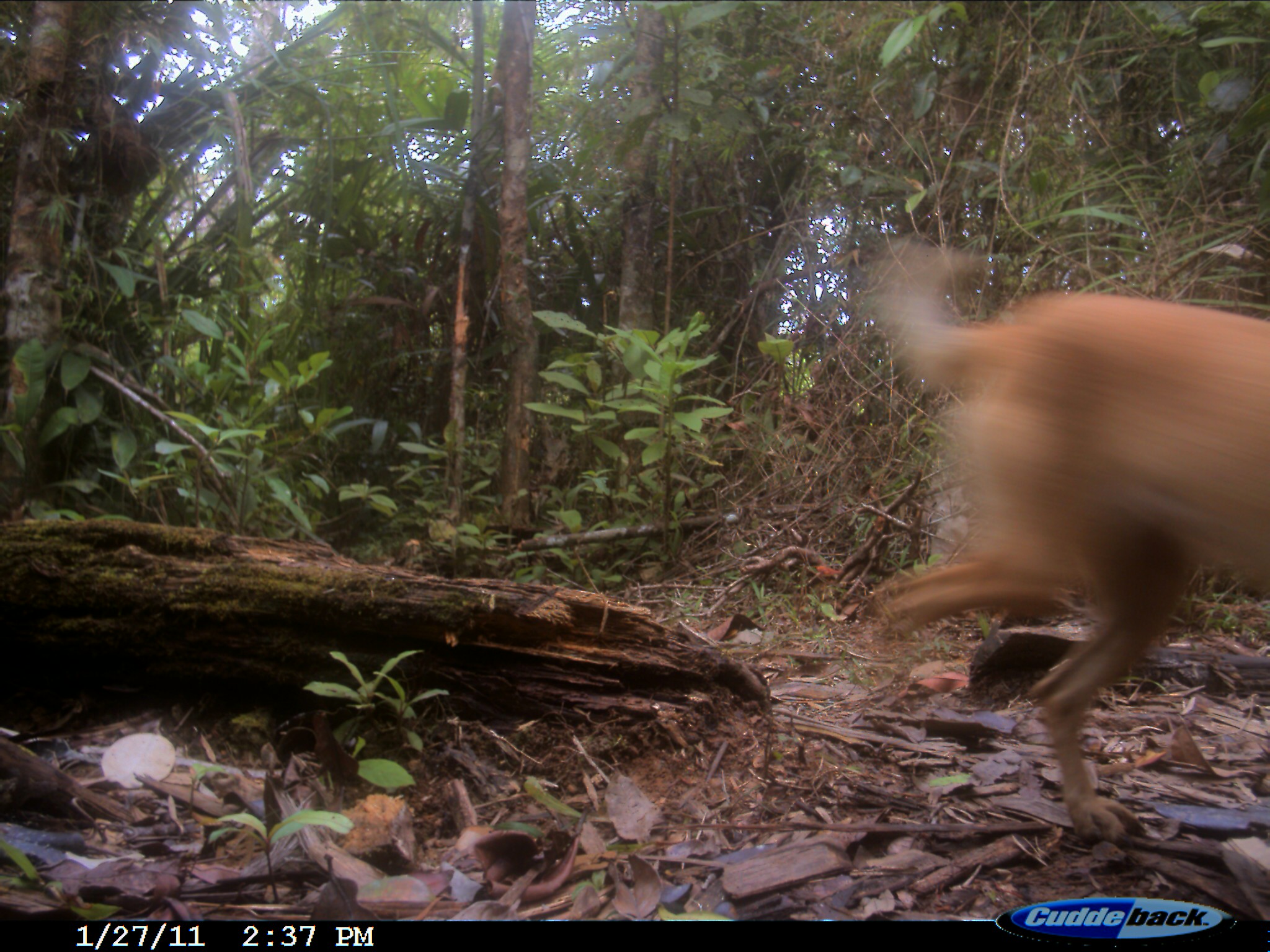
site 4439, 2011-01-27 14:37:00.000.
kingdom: Animalia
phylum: Chordata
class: Mammalia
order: Carnivora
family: Canidae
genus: Canis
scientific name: Canis familiaris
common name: domestic dog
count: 1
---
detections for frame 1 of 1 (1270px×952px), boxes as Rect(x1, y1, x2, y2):
canis familiaris: Rect(873, 235, 1270, 846)